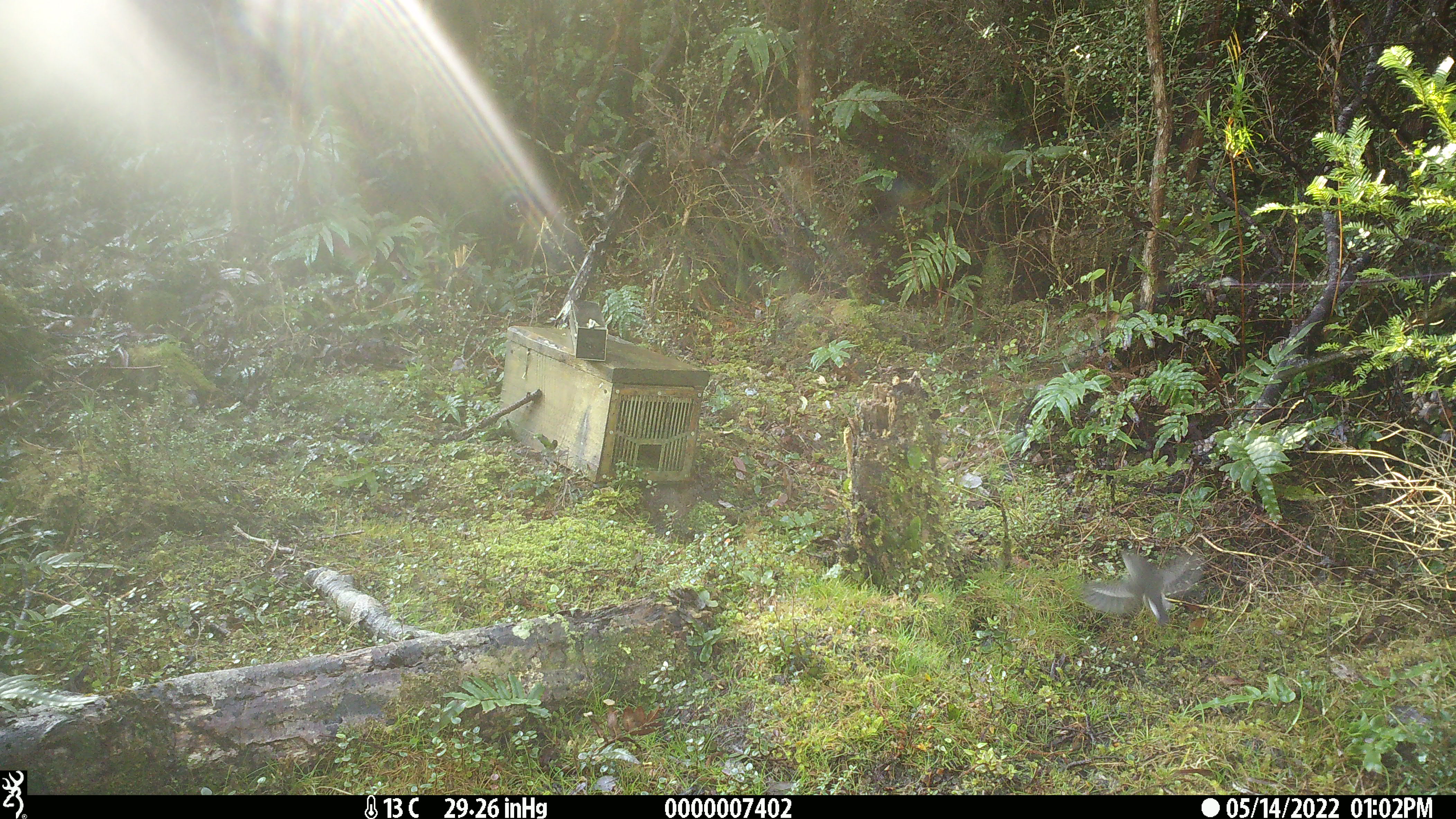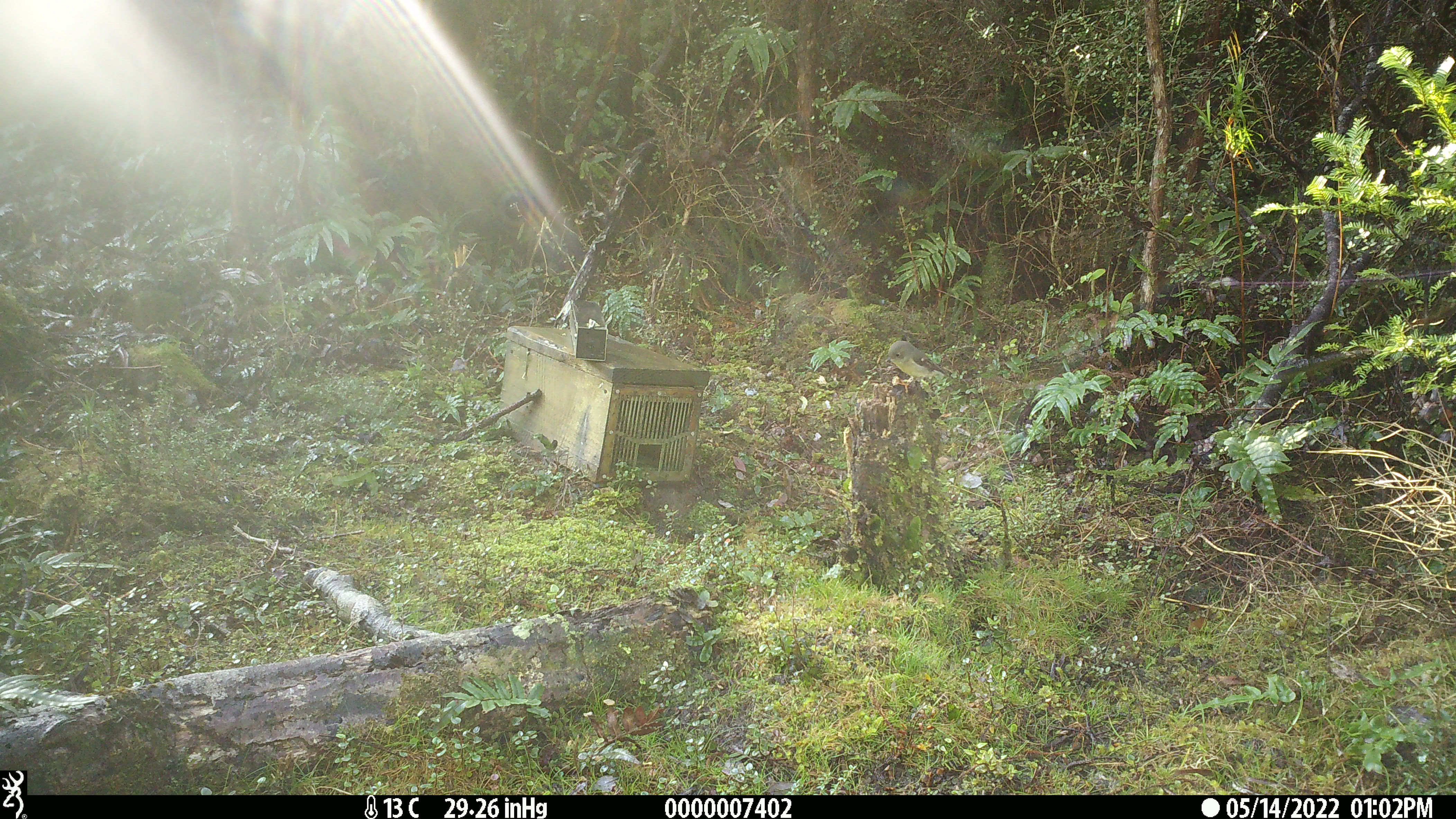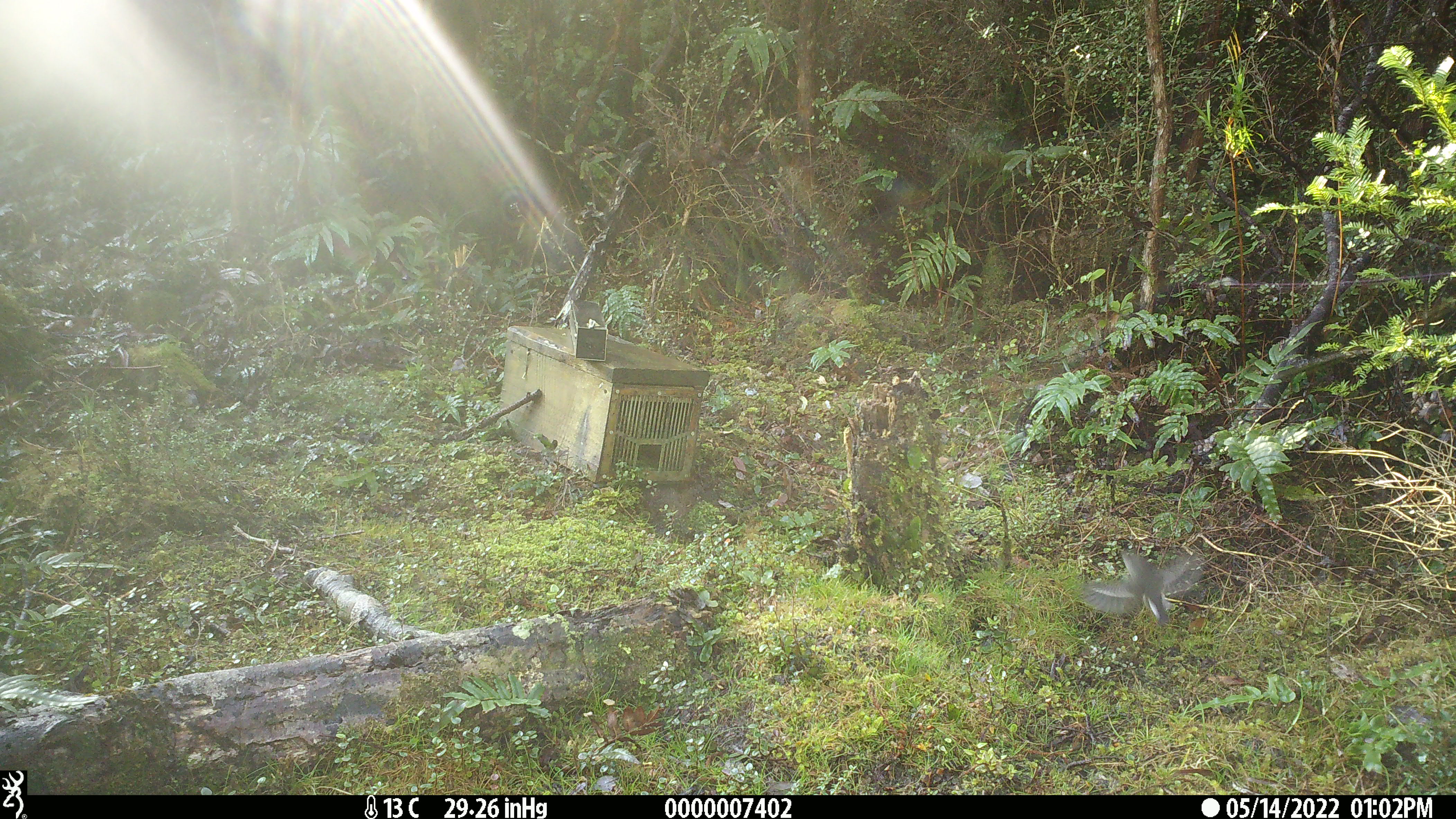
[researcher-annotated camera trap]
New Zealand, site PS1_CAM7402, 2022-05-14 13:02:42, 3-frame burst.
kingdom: Animalia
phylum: Chordata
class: Aves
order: Passeriformes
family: Petroicidae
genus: Petroica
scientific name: Petroica macrocephala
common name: tomtit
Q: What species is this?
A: Tomtit (Petroica macrocephala).